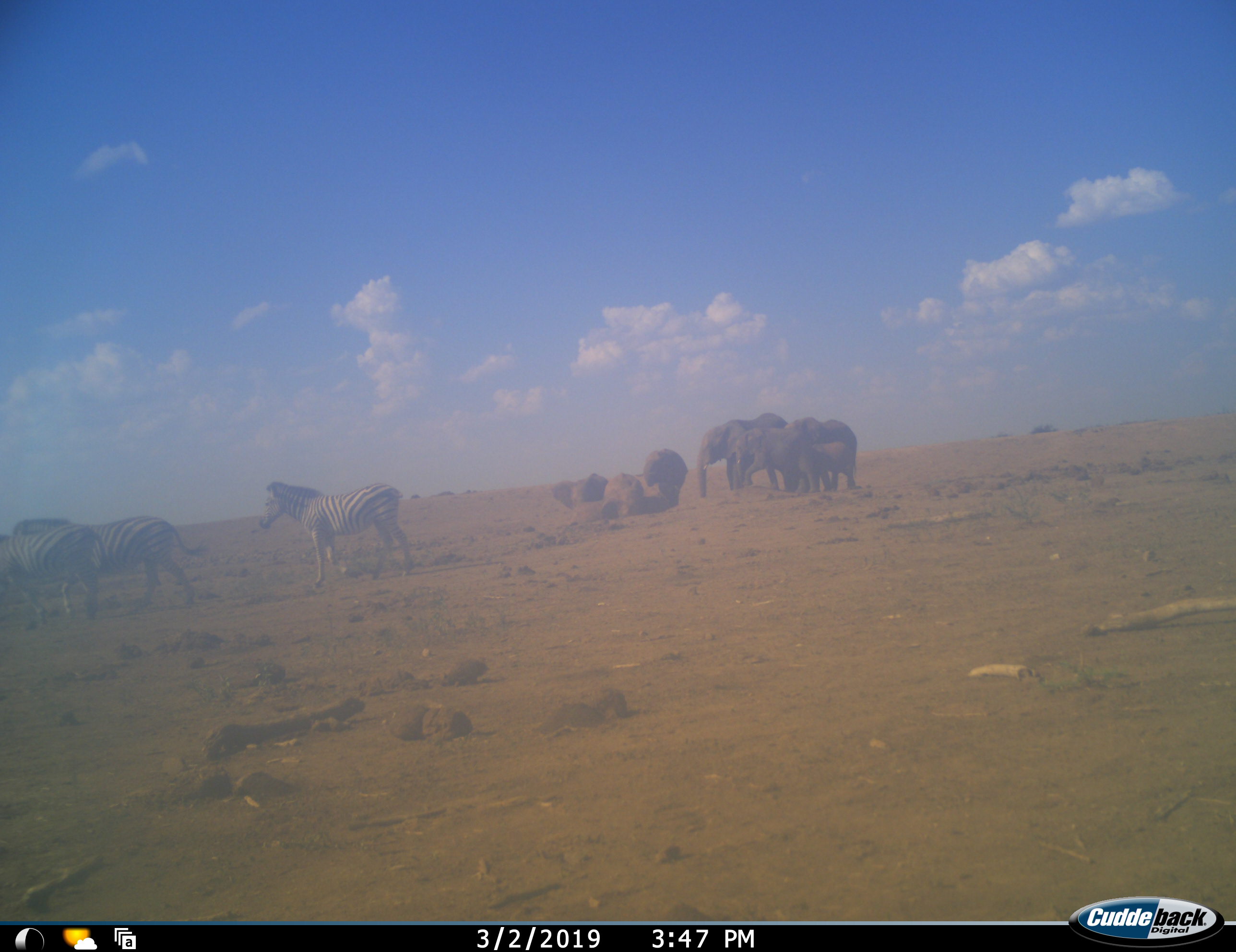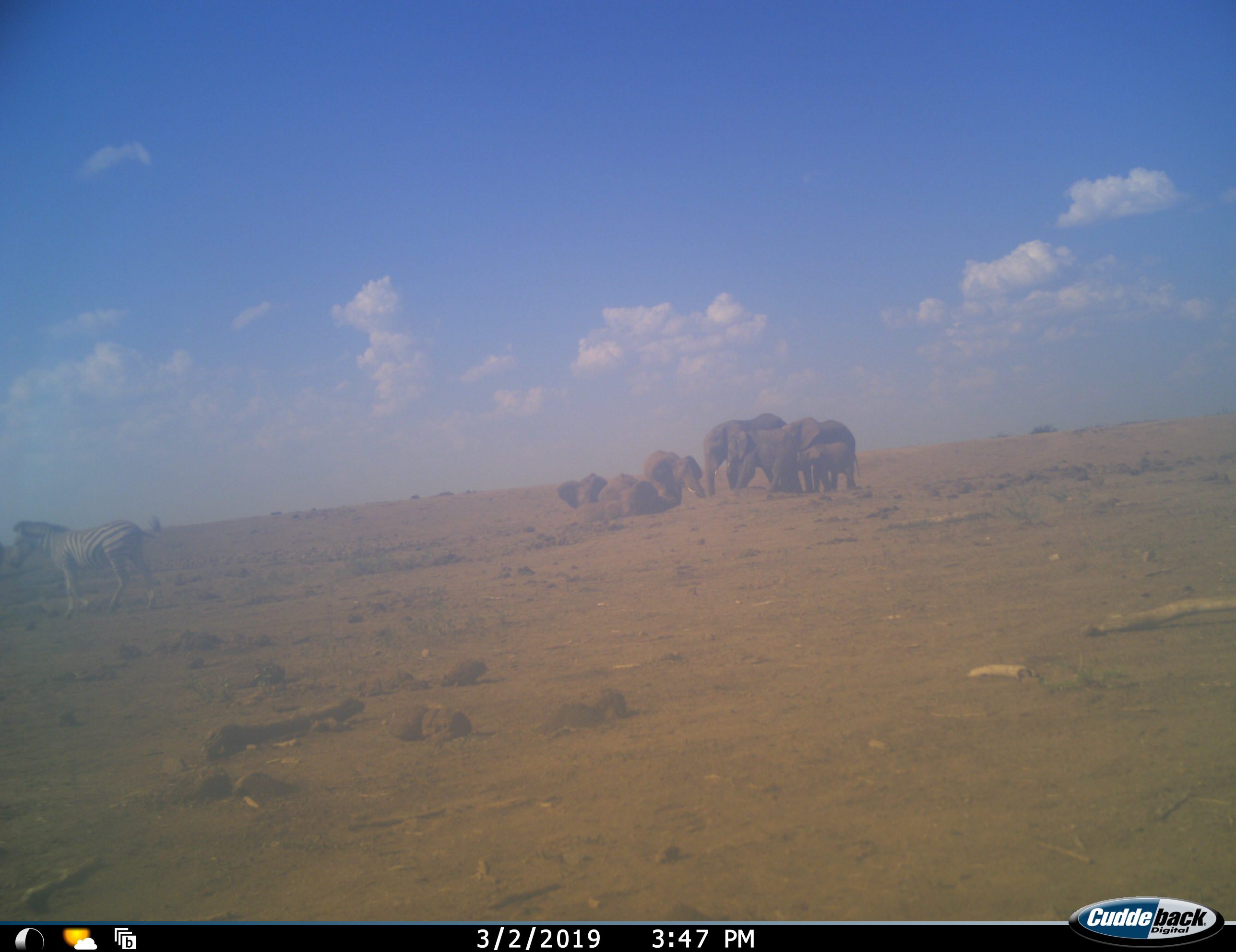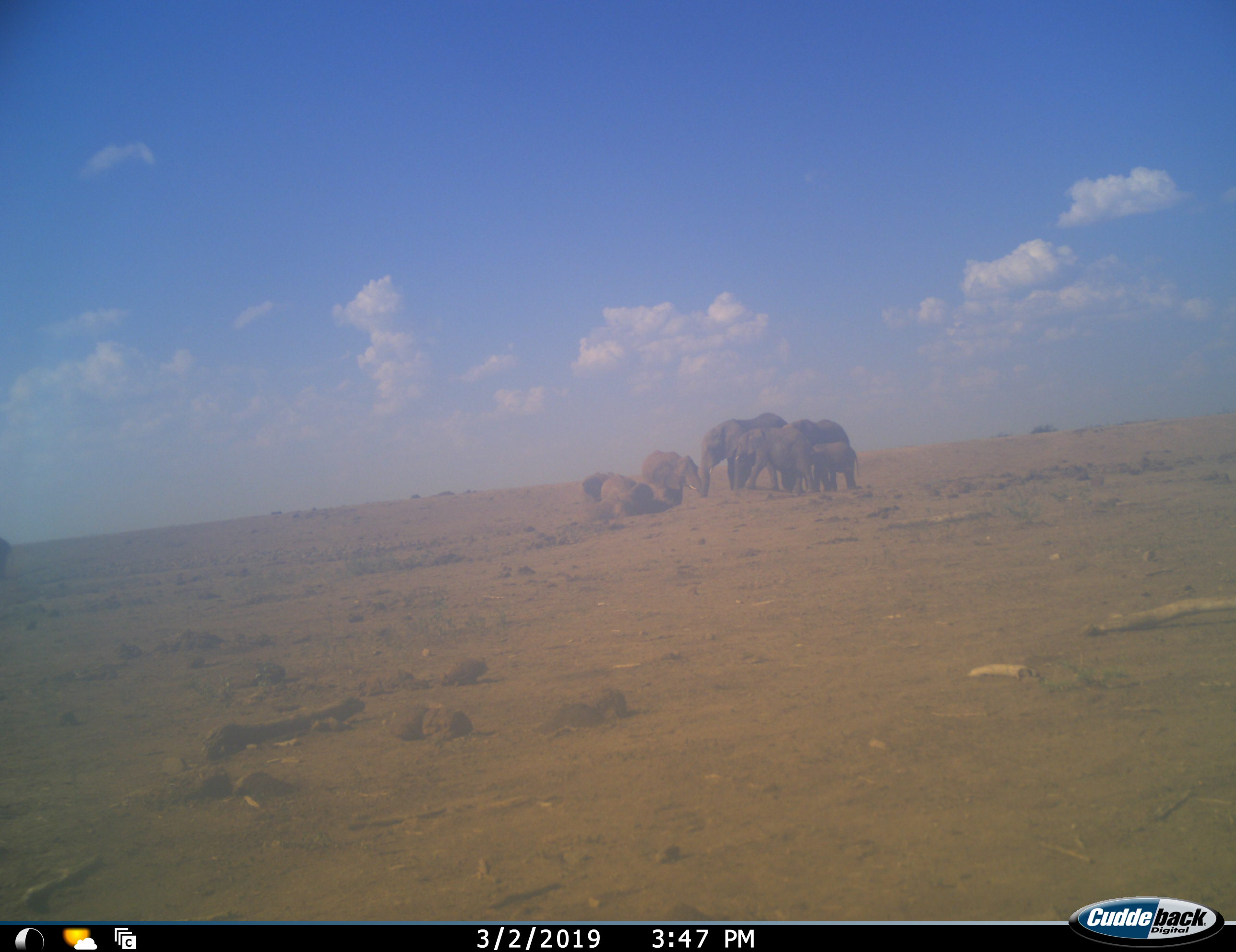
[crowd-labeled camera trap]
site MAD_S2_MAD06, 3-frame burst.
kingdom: Animalia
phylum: Chordata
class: Mammalia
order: Proboscidea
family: Elephantidae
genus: Loxodonta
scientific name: Loxodonta africana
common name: african bush elephant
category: elephant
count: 7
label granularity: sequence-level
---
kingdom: Animalia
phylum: Chordata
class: Mammalia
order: Perissodactyla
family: Equidae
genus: Equus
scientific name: Equus quagga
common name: plains zebra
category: zebraplains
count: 3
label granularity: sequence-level